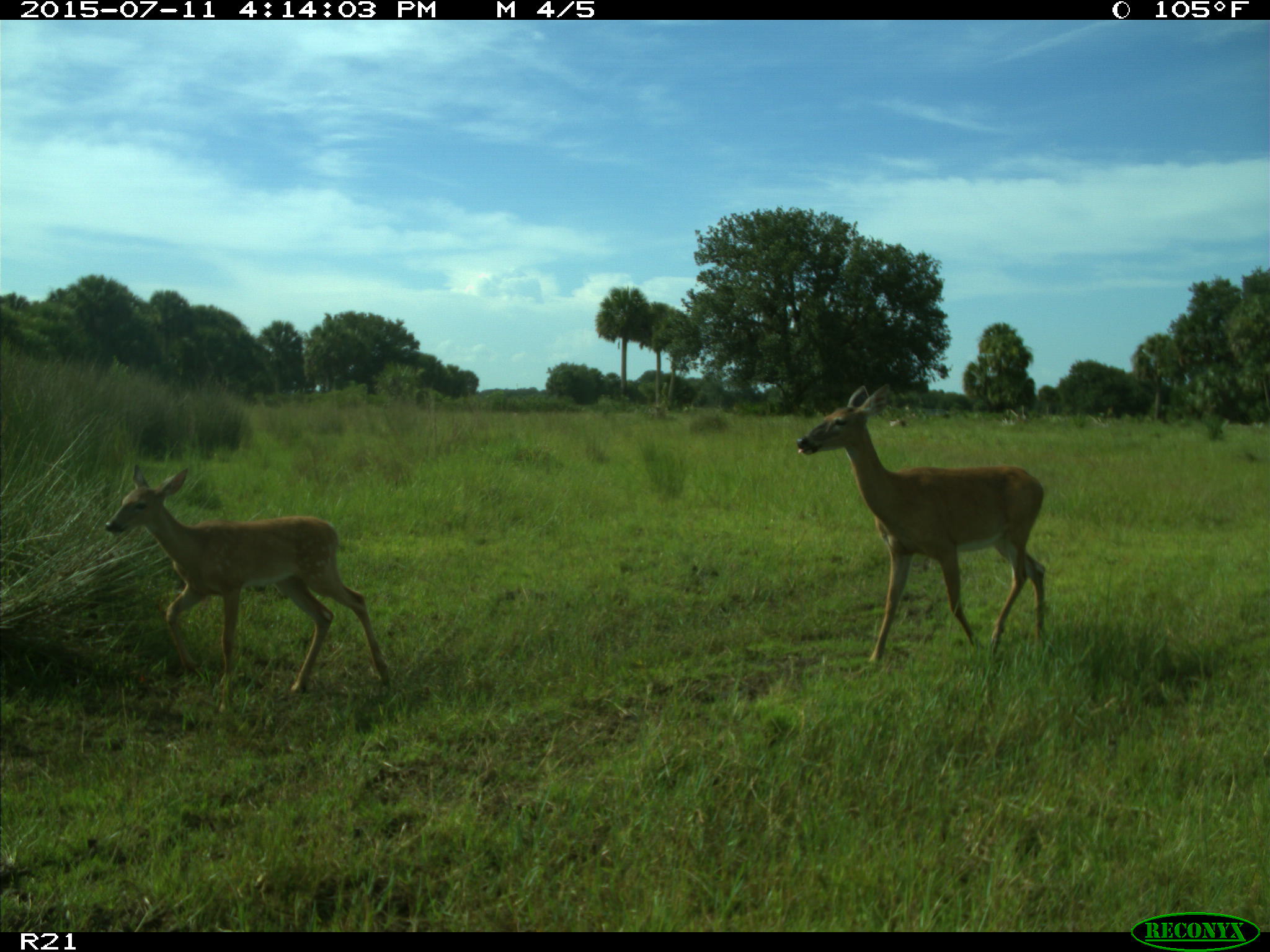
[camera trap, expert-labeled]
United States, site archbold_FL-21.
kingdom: Animalia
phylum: Chordata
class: Mammalia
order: Artiodactyla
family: Cervidae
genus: Odocoileus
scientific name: Odocoileus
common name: deer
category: unidentified deer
Unidentified deer (deer) (Odocoileus).